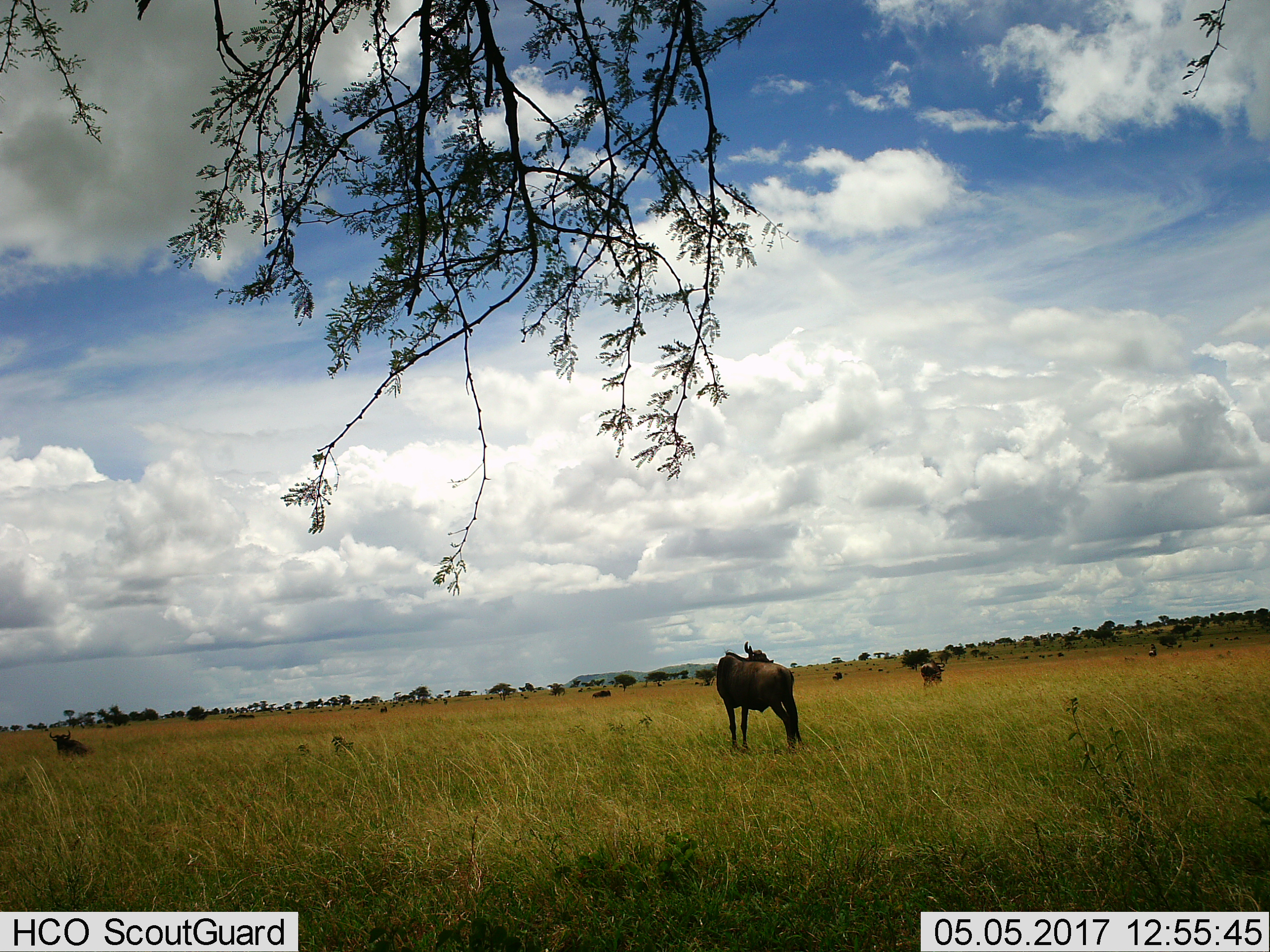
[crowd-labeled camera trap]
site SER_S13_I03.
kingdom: Animalia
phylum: Chordata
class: Mammalia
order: Artiodactyla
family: Bovidae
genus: Connochaetes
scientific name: Connochaetes taurinus taurinus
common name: blue wildebeest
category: wildebeestblue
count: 10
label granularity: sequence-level